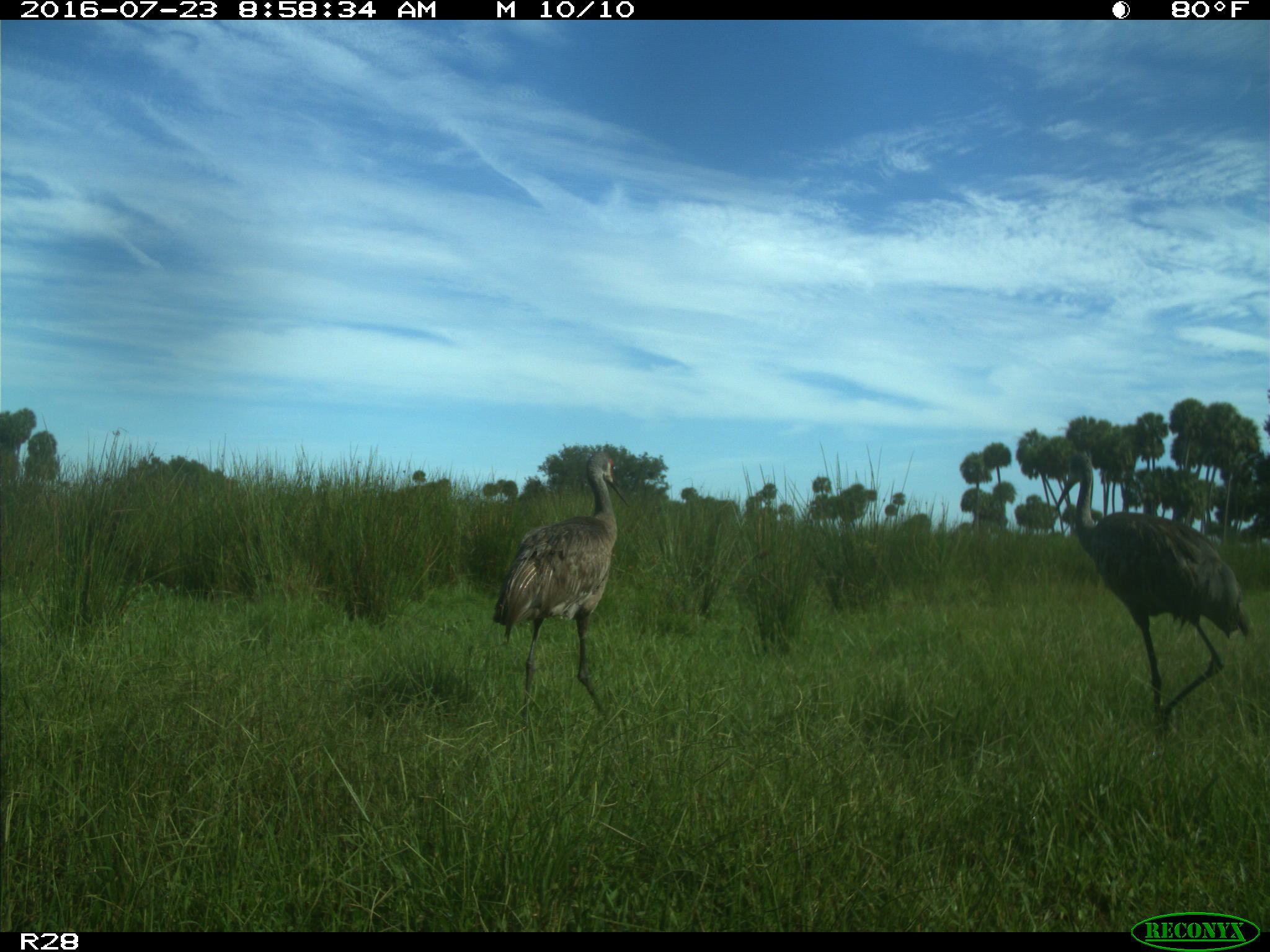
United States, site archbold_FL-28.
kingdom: Animalia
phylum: Chordata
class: Aves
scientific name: Aves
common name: birds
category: unidentified bird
Unidentified bird (birds) (Aves).